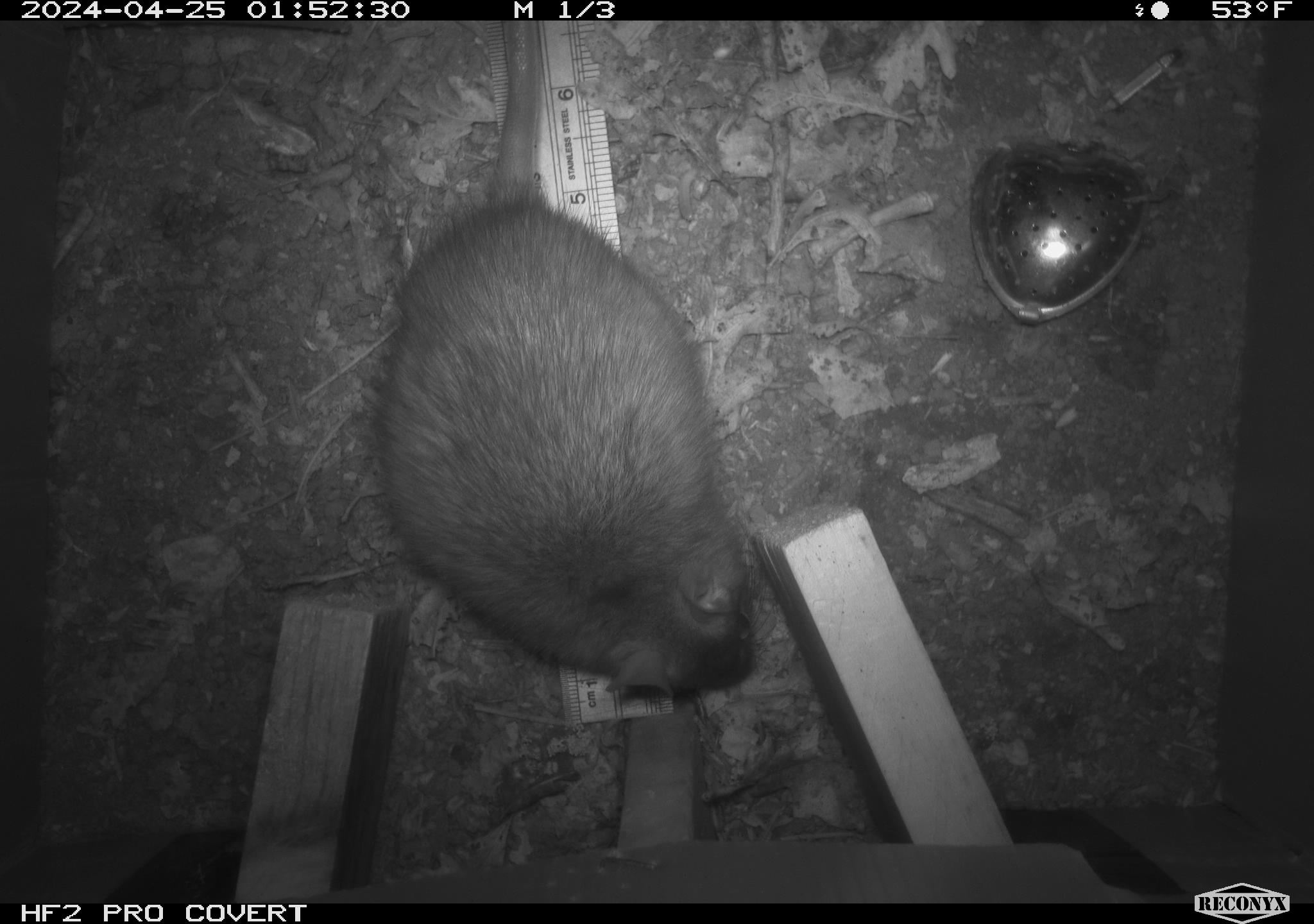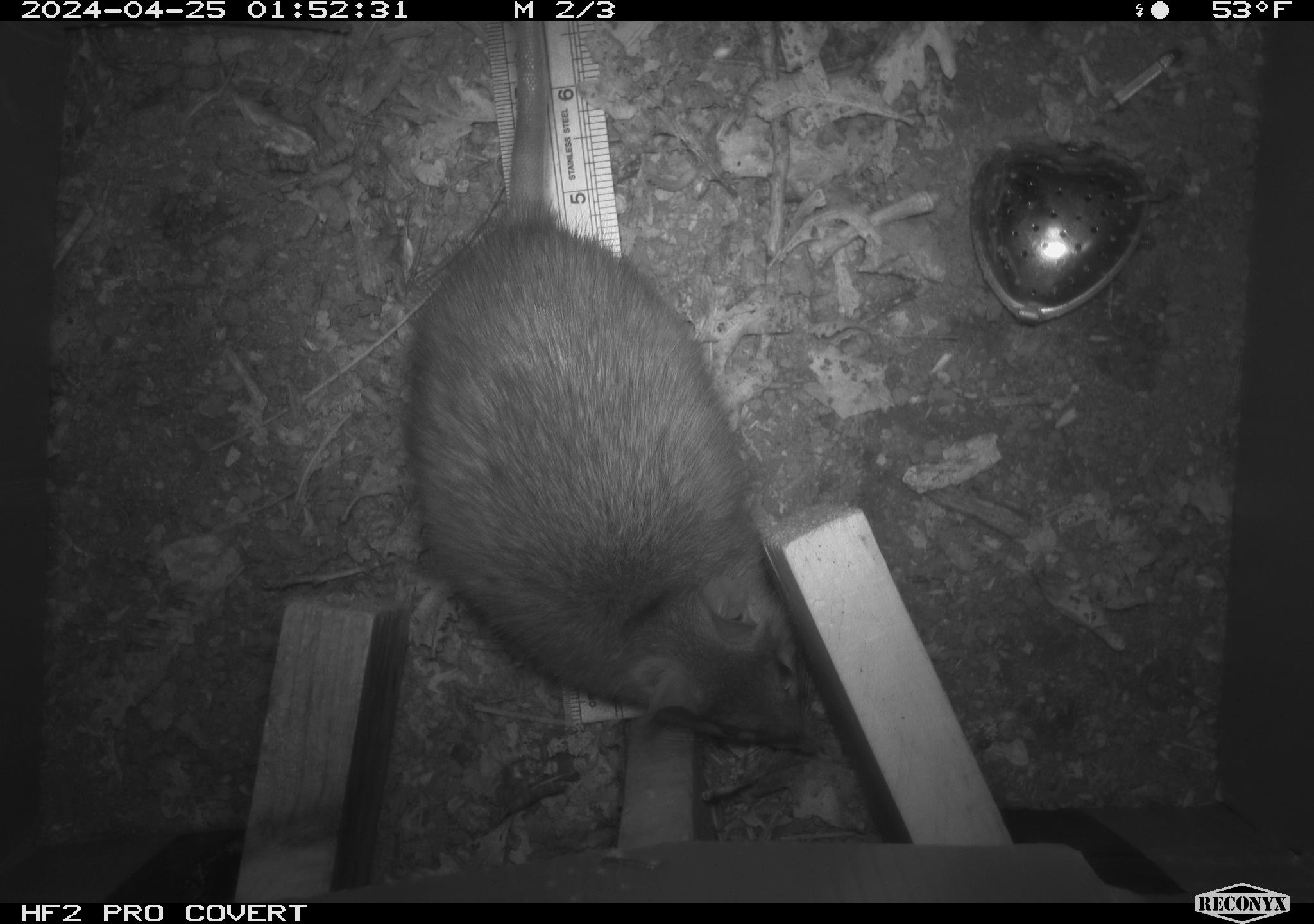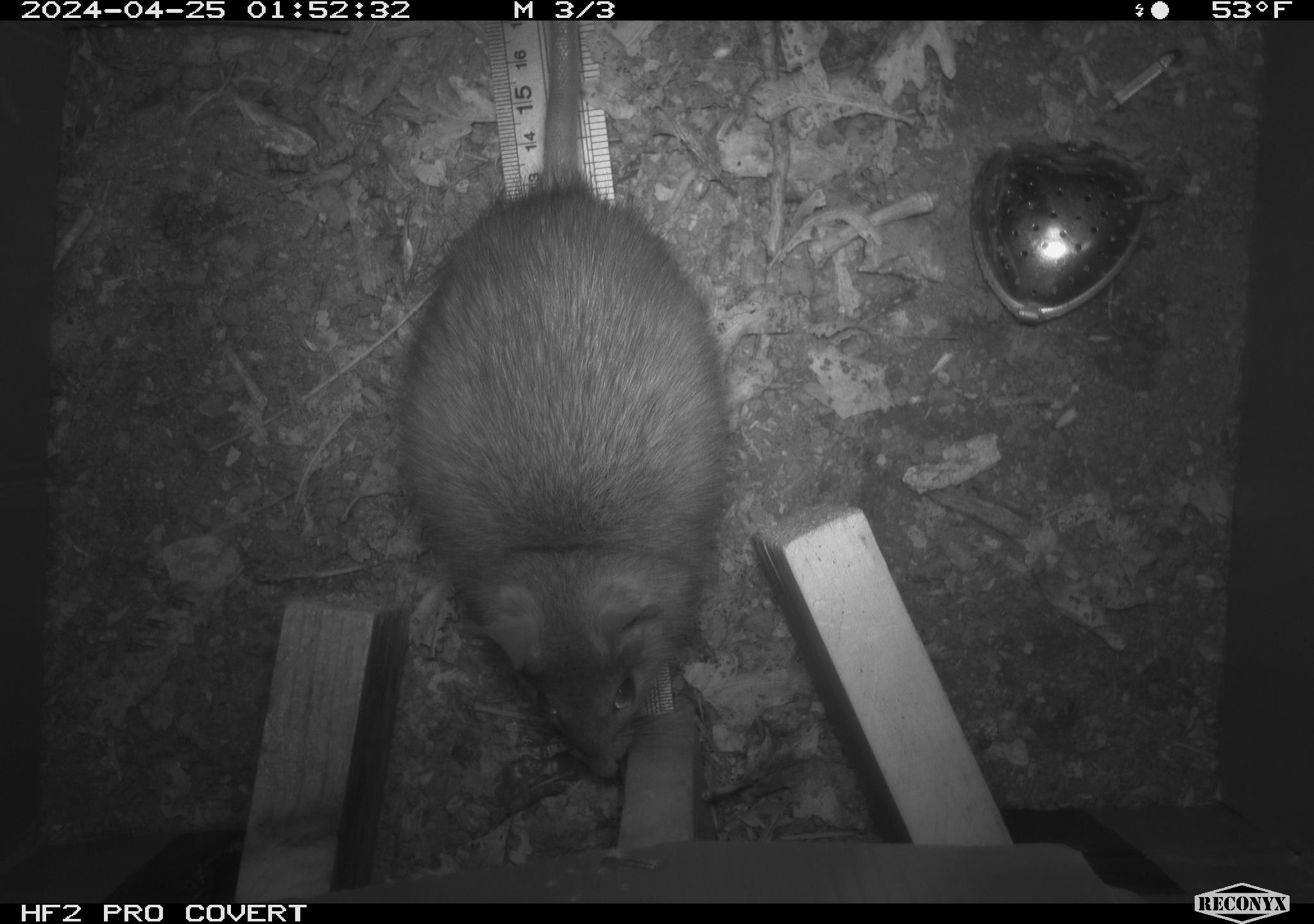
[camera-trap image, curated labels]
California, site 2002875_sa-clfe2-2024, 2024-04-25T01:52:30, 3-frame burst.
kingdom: Animalia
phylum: Chordata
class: Mammalia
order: Rodentia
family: Muridae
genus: Rattus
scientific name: Rattus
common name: rat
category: rattus species